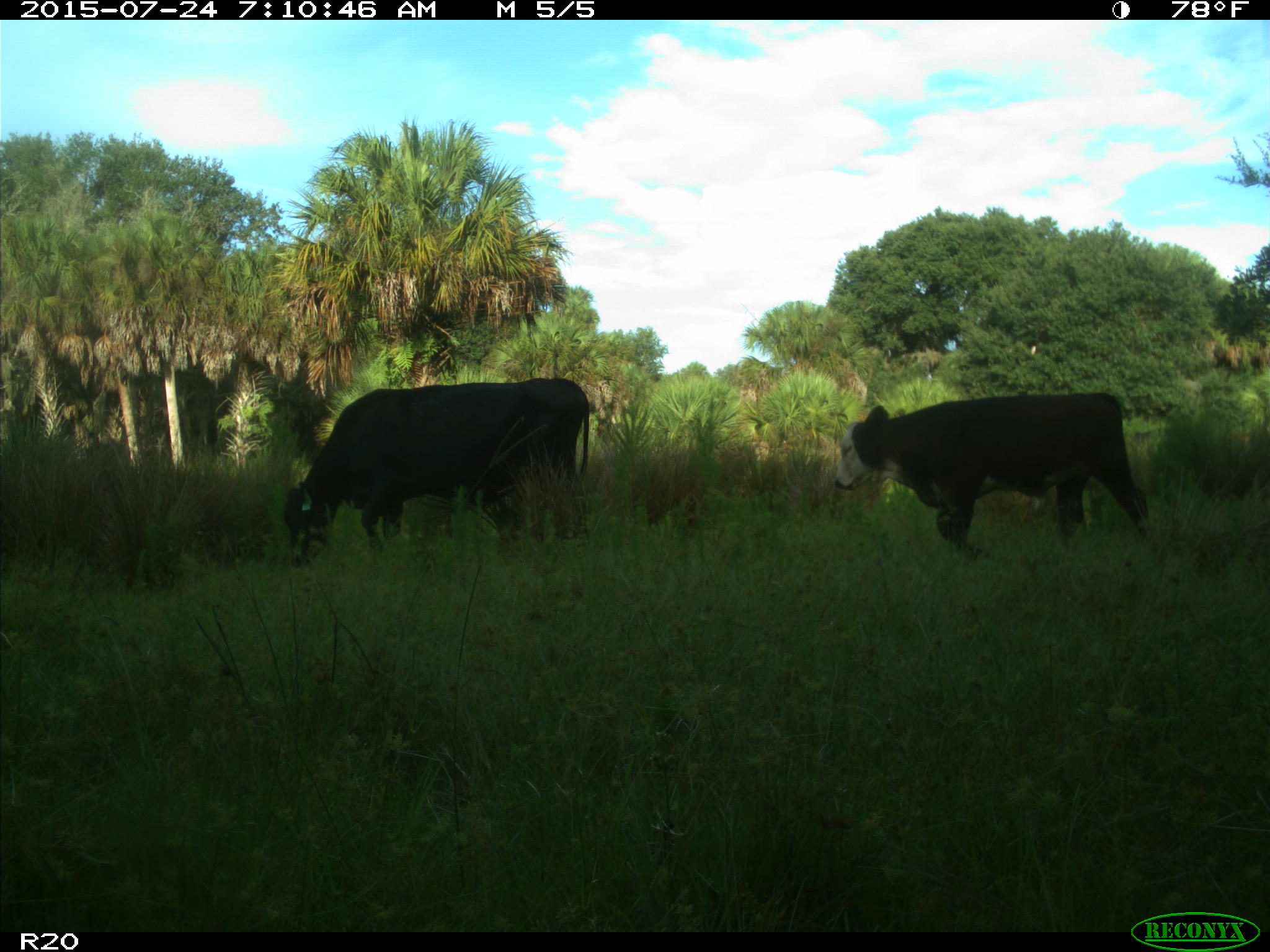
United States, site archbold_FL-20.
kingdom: Animalia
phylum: Chordata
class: Mammalia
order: Artiodactyla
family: Bovidae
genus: Bos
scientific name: Bos taurus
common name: domestic cow